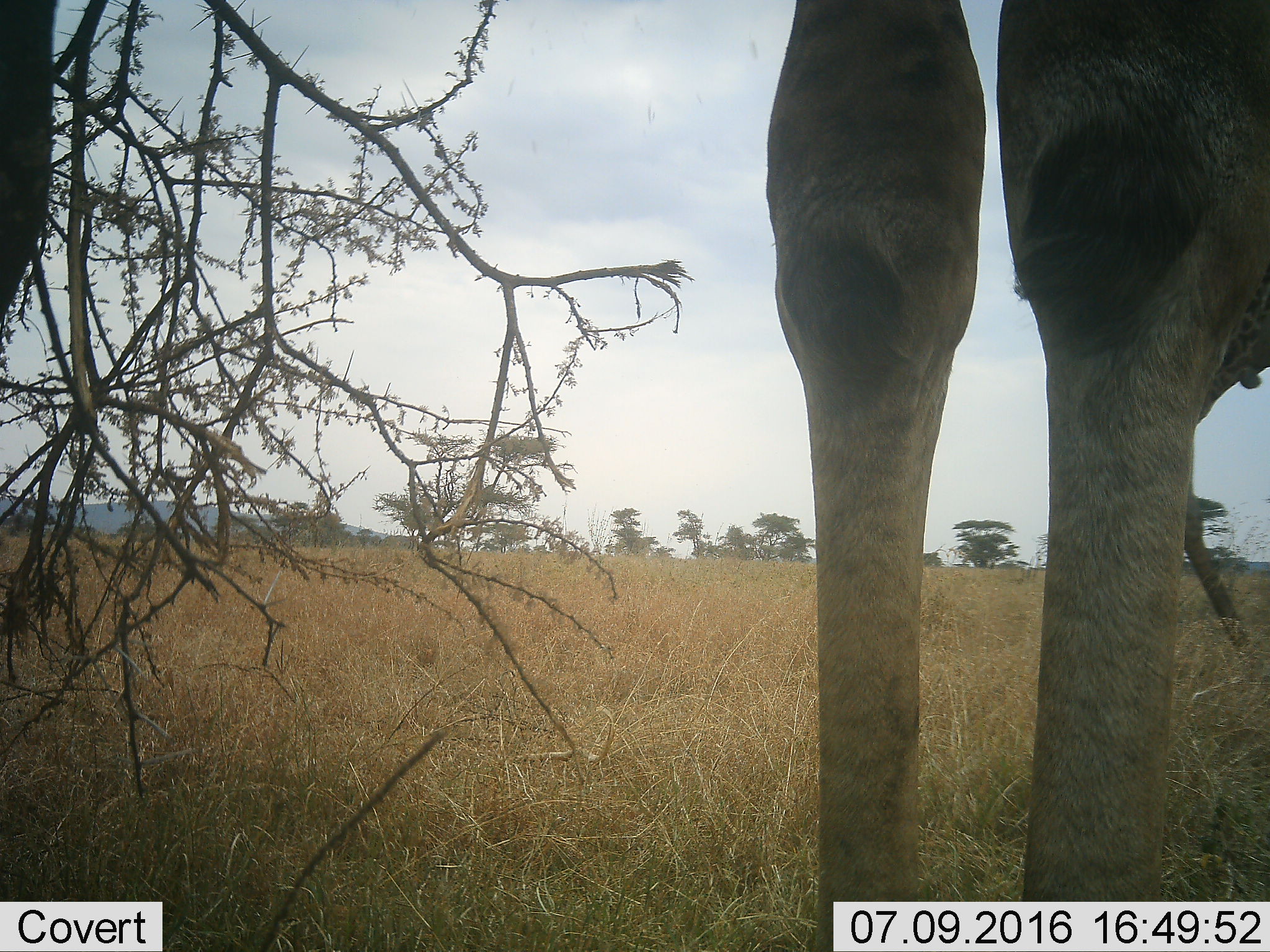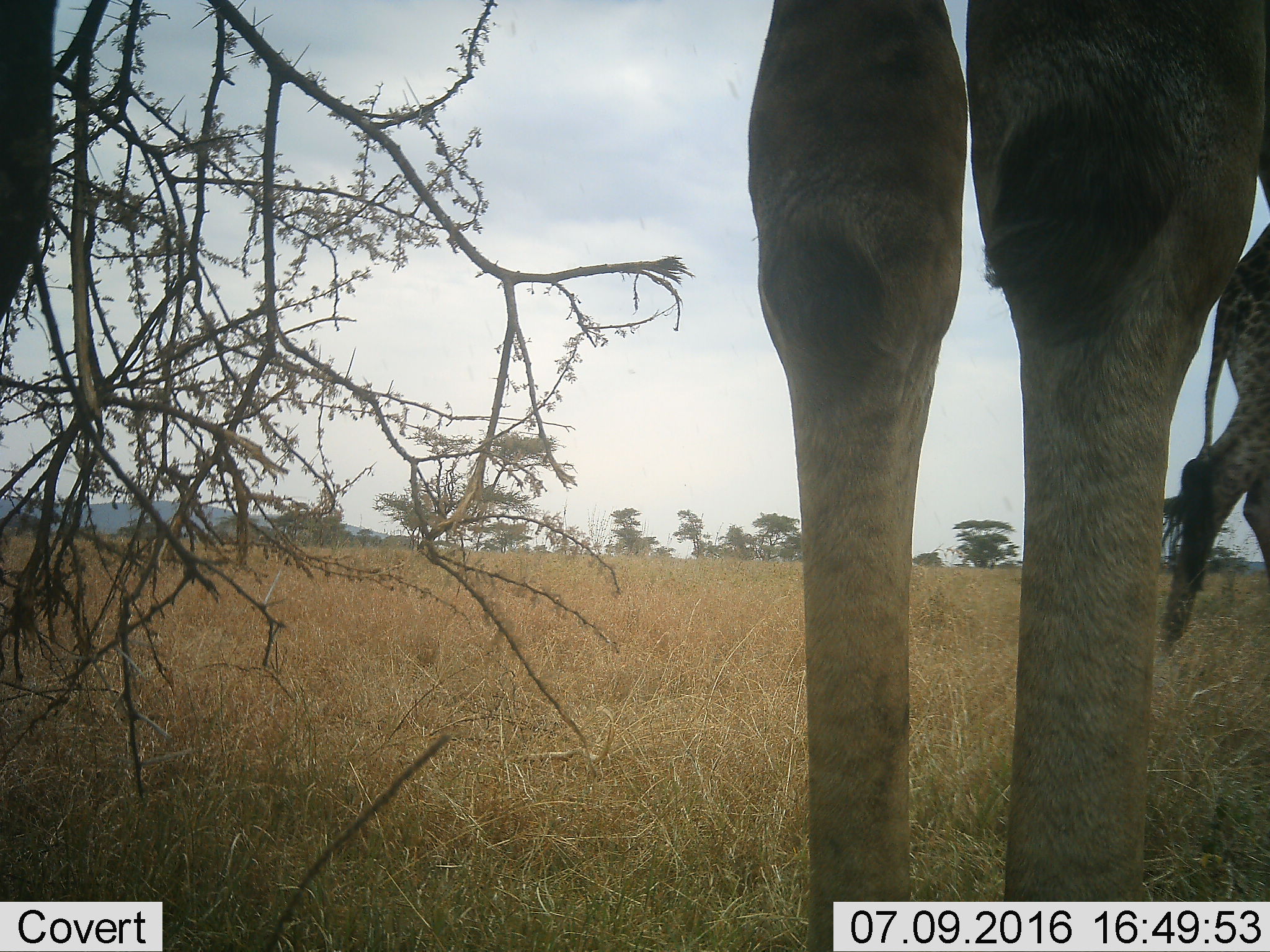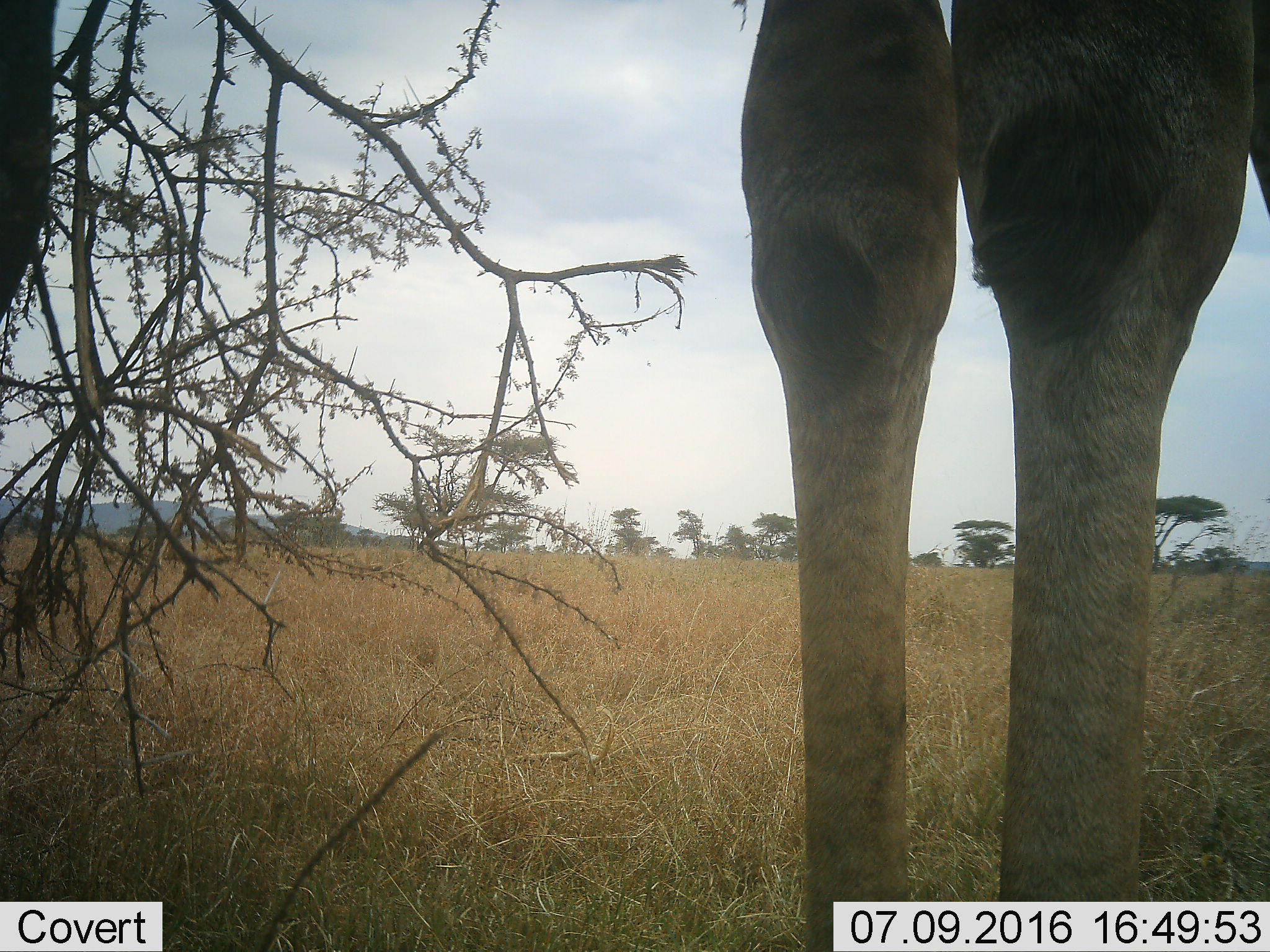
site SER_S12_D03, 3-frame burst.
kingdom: Animalia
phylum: Chordata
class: Mammalia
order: Artiodactyla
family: Giraffidae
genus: Giraffa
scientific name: Giraffa camelopardalis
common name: giraffe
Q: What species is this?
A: Giraffe (Giraffa camelopardalis).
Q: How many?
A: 2.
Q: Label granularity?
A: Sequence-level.